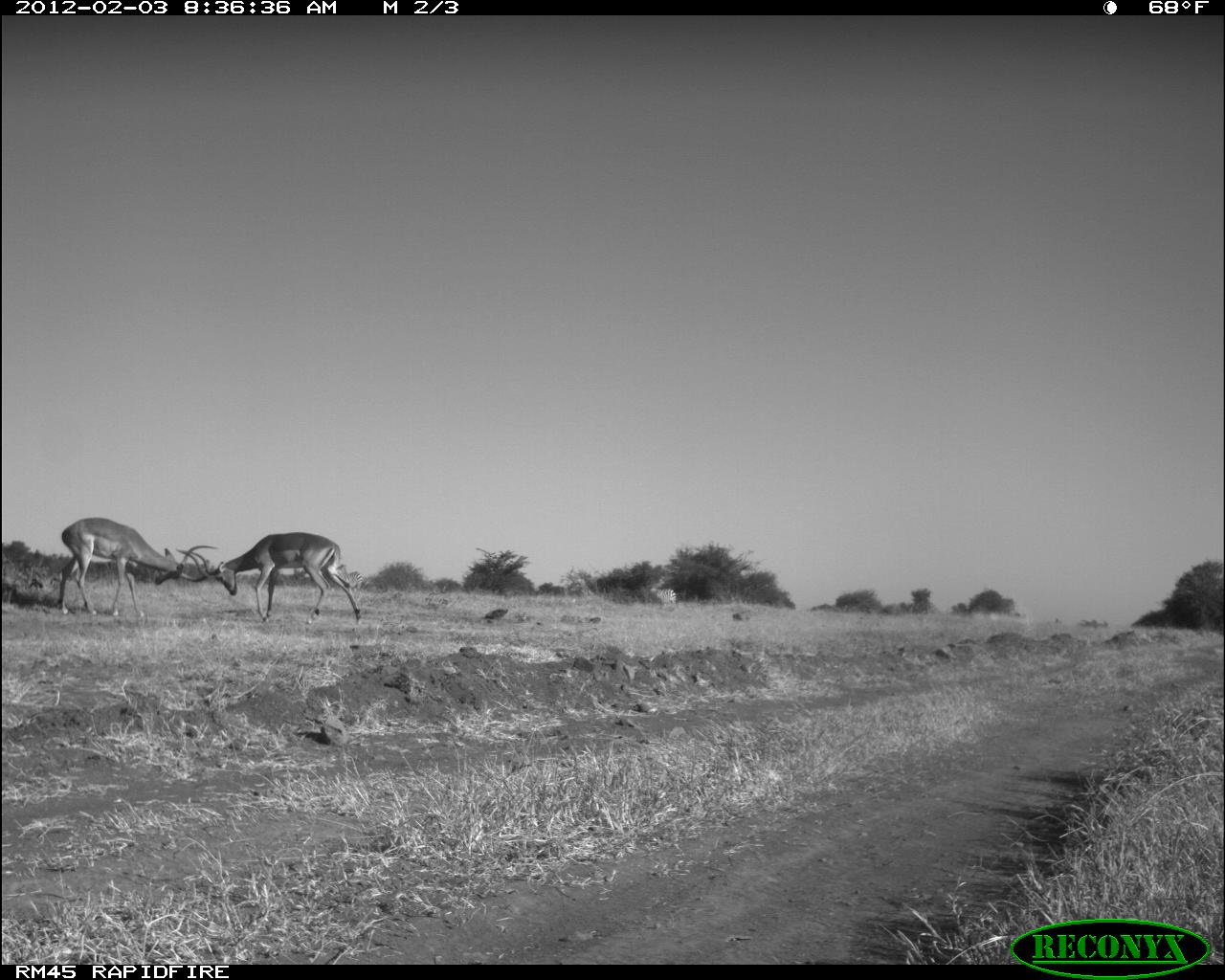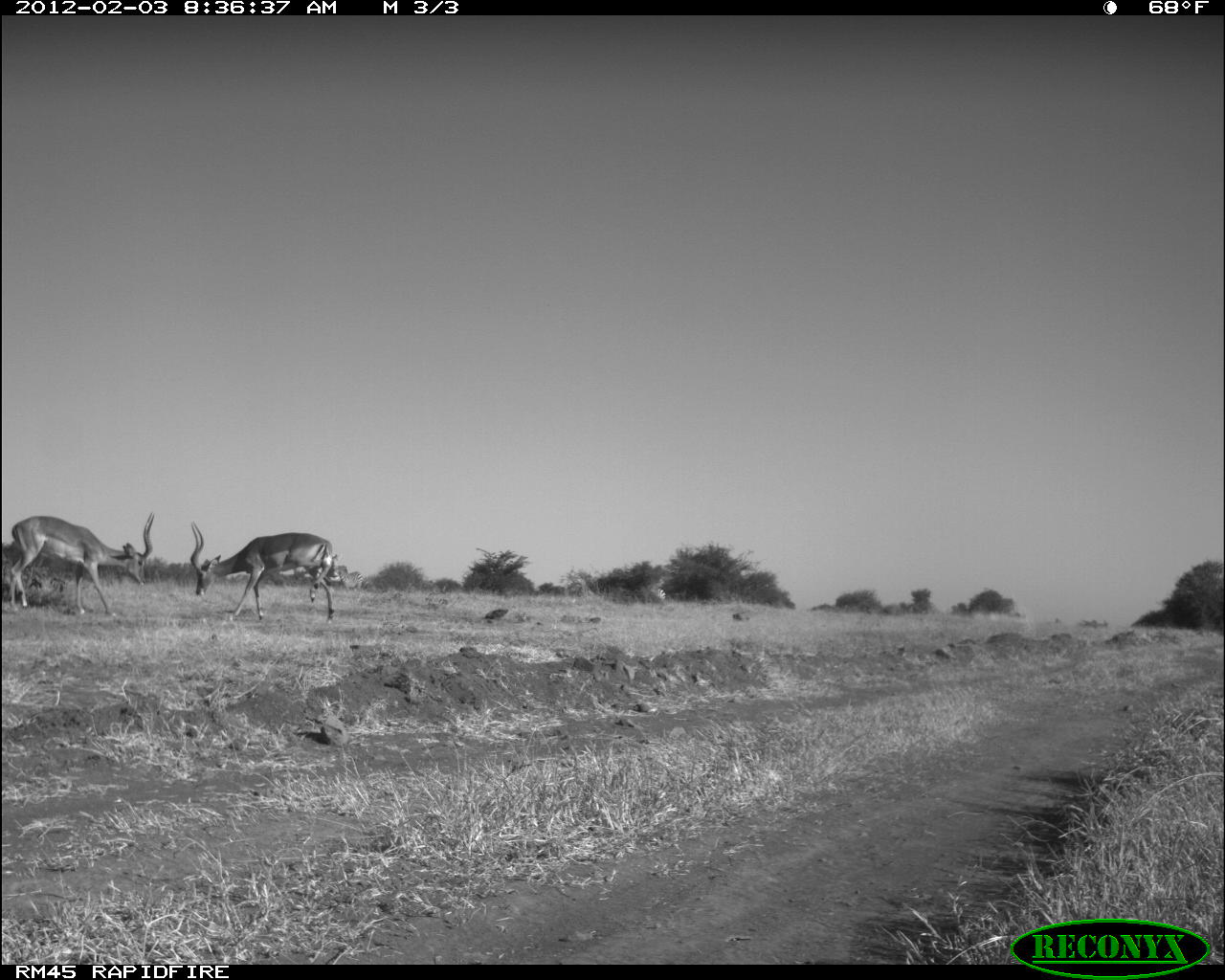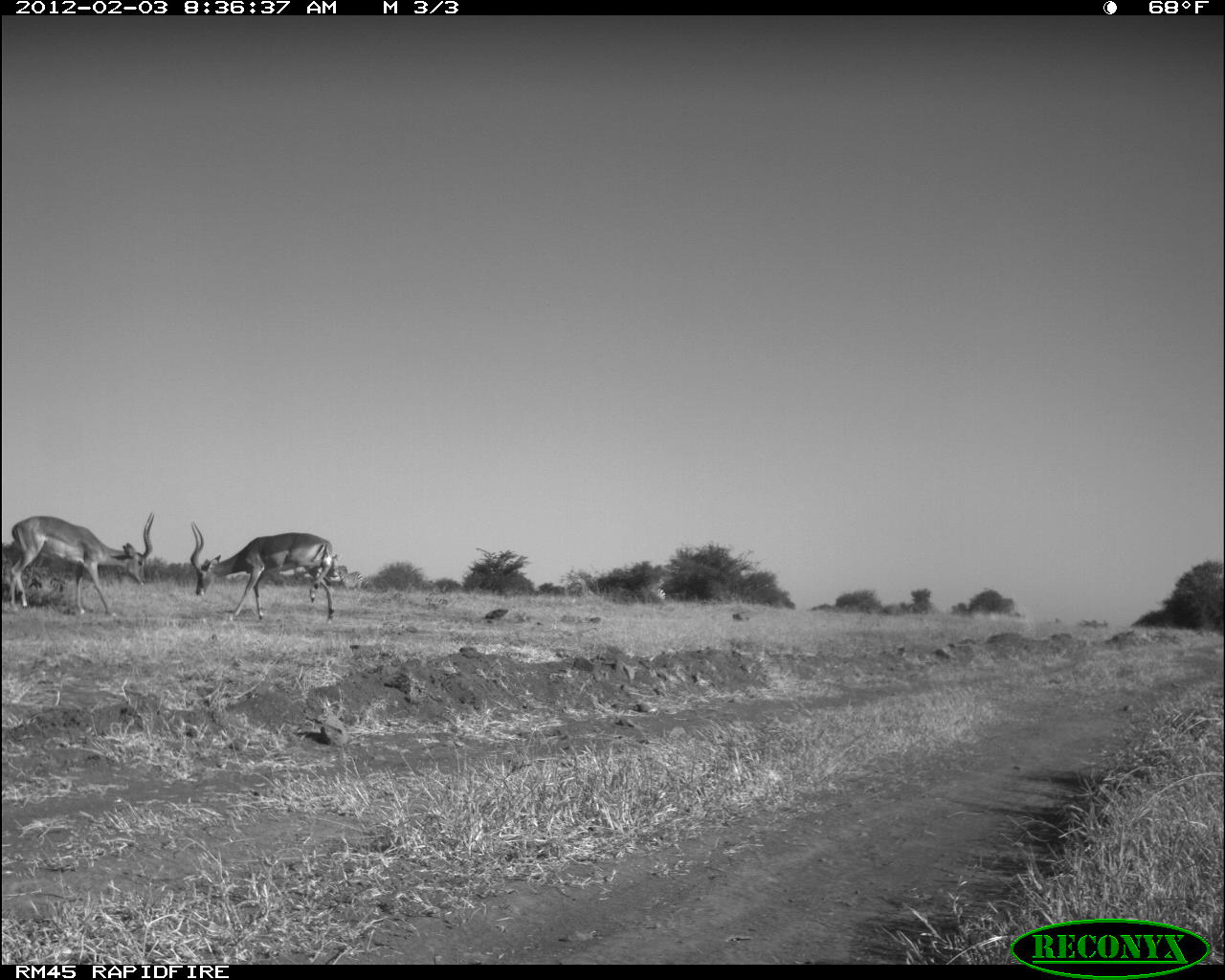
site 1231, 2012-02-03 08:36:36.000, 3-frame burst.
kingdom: Animalia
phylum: Chordata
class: Mammalia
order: Perissodactyla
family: Equidae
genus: Equus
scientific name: Equus quagga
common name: plains zebra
Equus quagga (plains zebra), count 1.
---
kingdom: Animalia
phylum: Chordata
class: Mammalia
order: Artiodactyla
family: Bovidae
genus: Aepyceros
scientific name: Aepyceros melampus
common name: impala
Aepyceros melampus (impala), count 2.